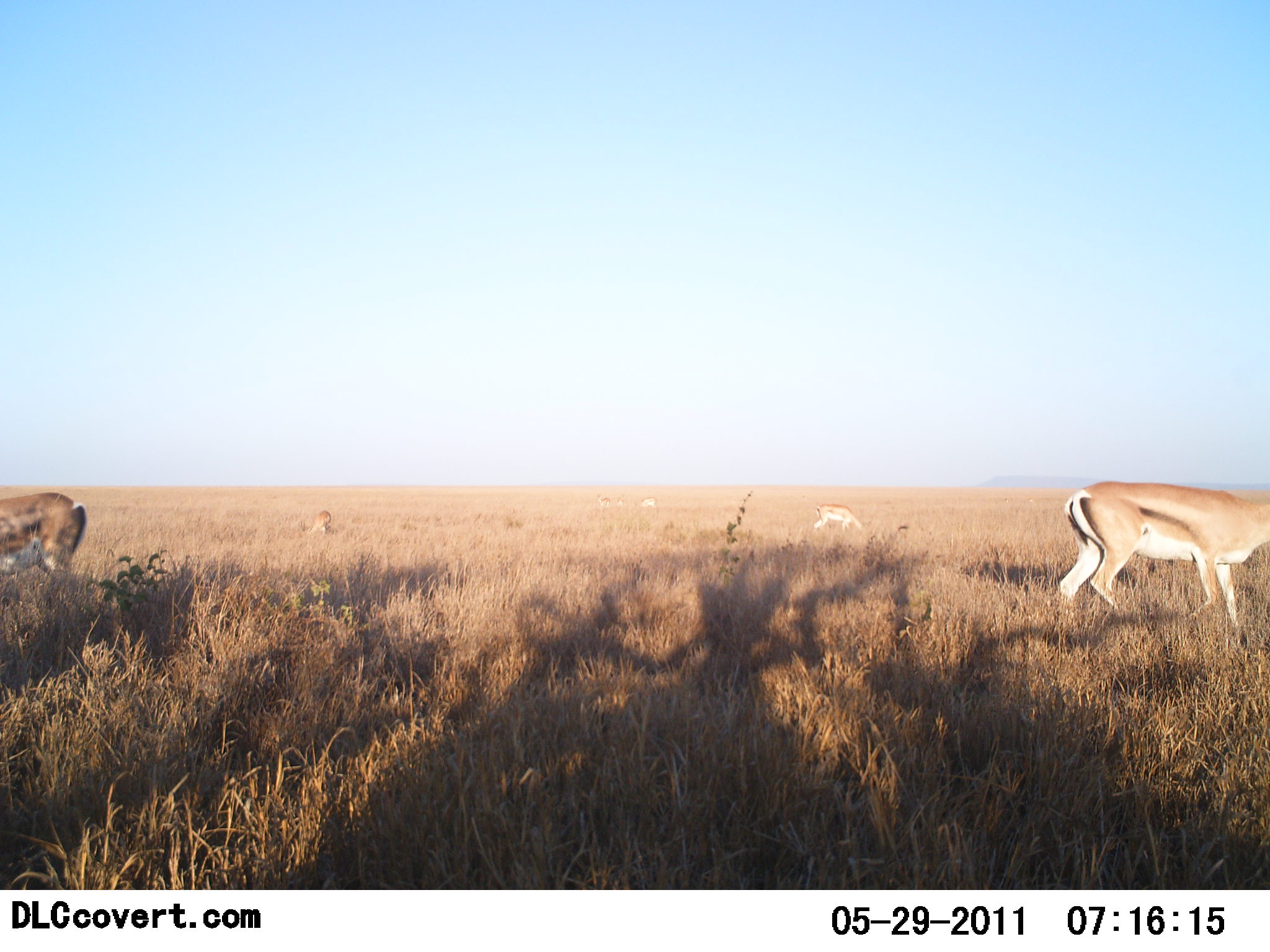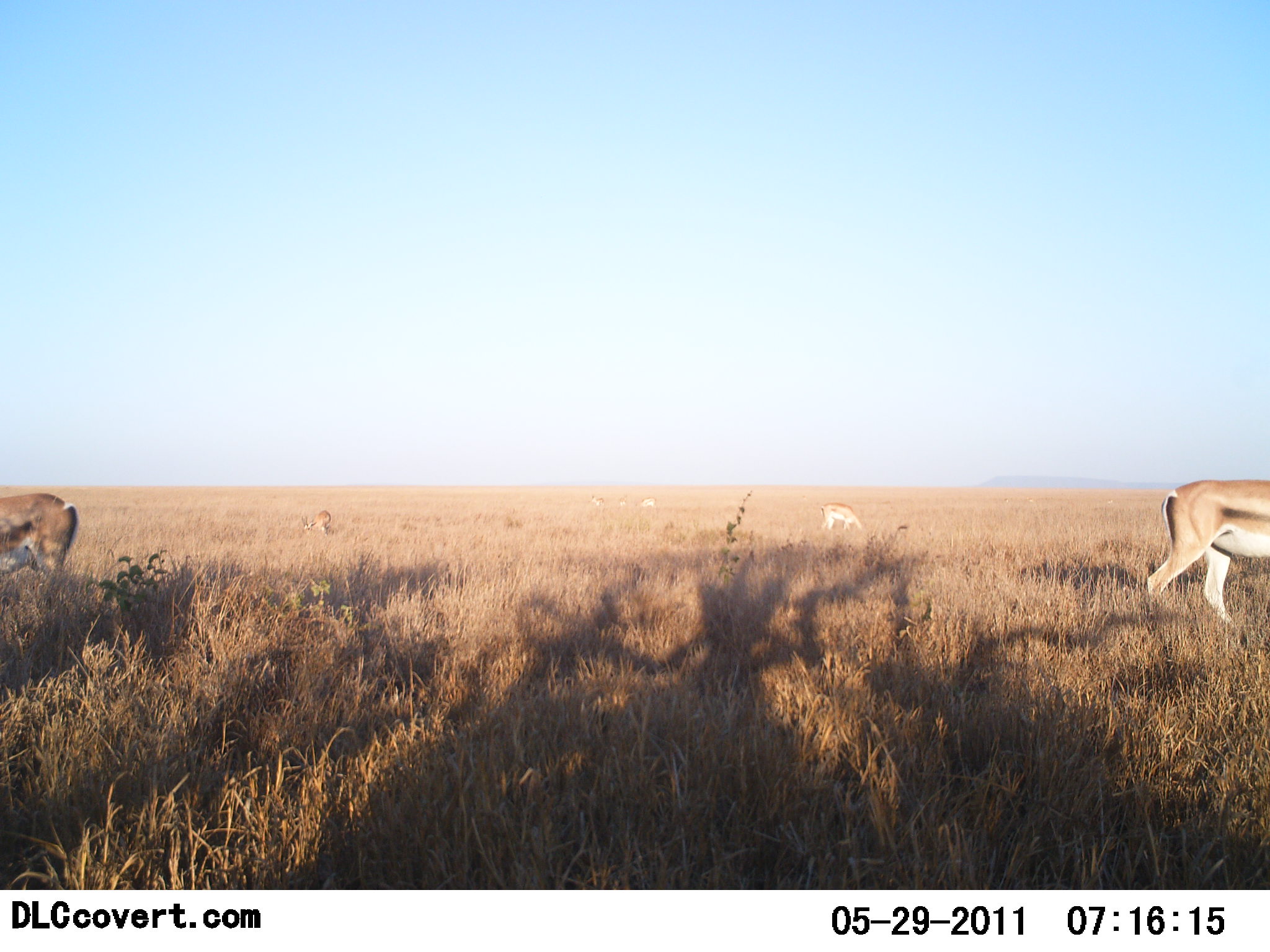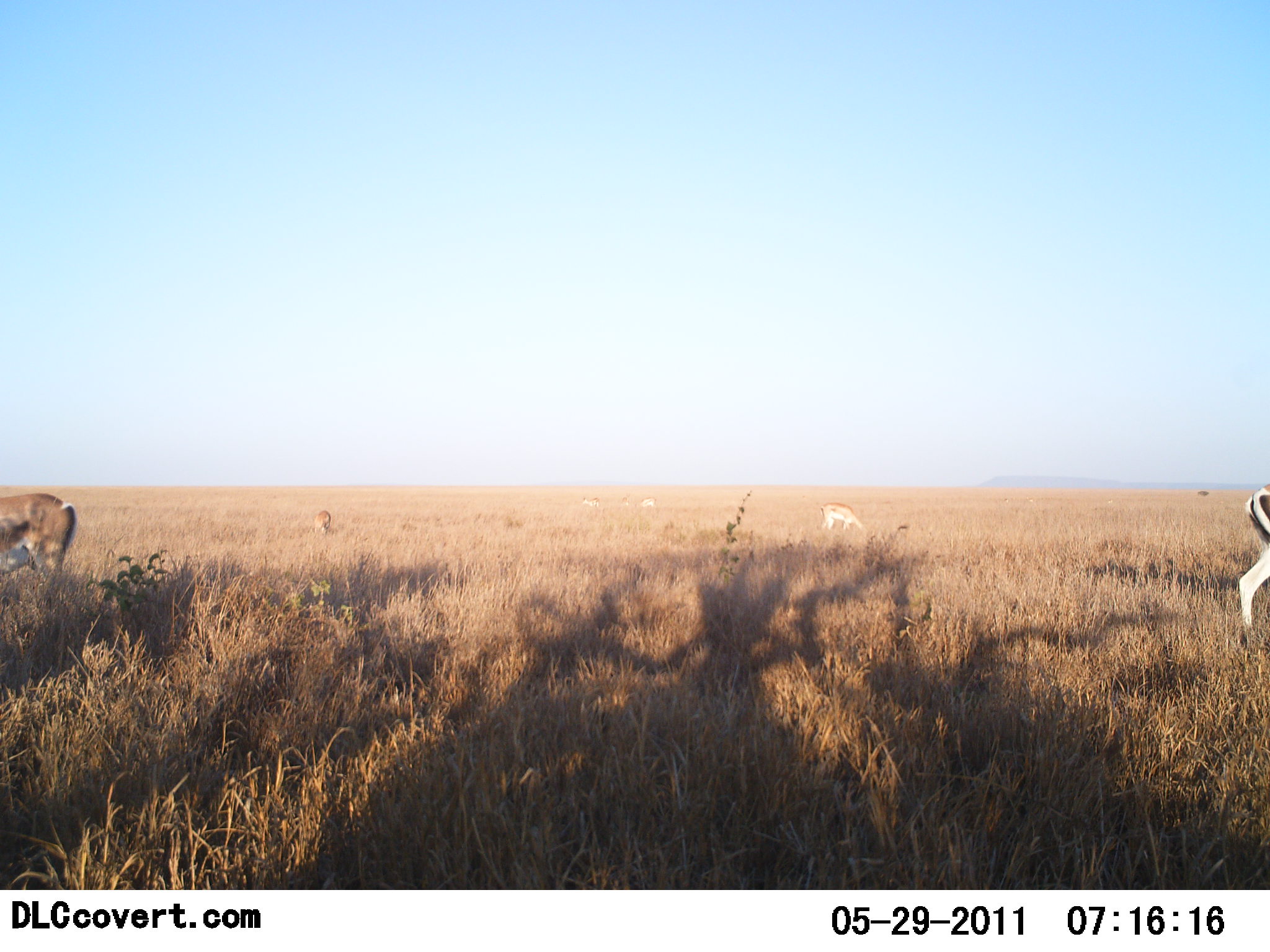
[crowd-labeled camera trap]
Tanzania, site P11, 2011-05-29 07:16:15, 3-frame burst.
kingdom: Animalia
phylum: Chordata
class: Mammalia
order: Artiodactyla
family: Bovidae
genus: Nanger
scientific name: Nanger granti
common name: grant's gazelle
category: gazellegrants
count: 4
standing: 27%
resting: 0%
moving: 64%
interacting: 0%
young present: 0%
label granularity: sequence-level